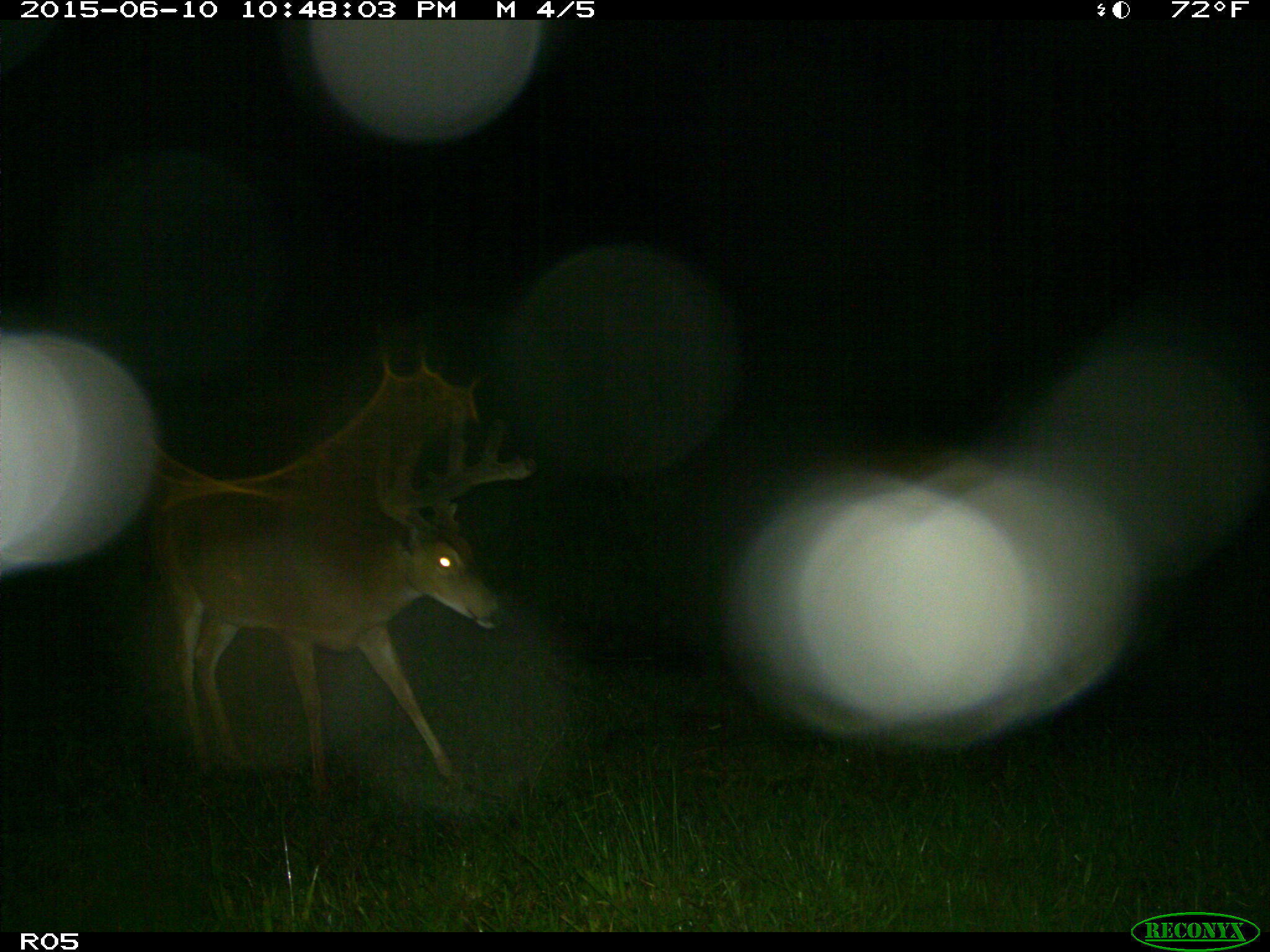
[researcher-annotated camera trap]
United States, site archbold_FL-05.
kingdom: Animalia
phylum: Chordata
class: Mammalia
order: Artiodactyla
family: Cervidae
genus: Odocoileus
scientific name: Odocoileus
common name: deer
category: unidentified deer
Unidentified deer (deer) (Odocoileus).